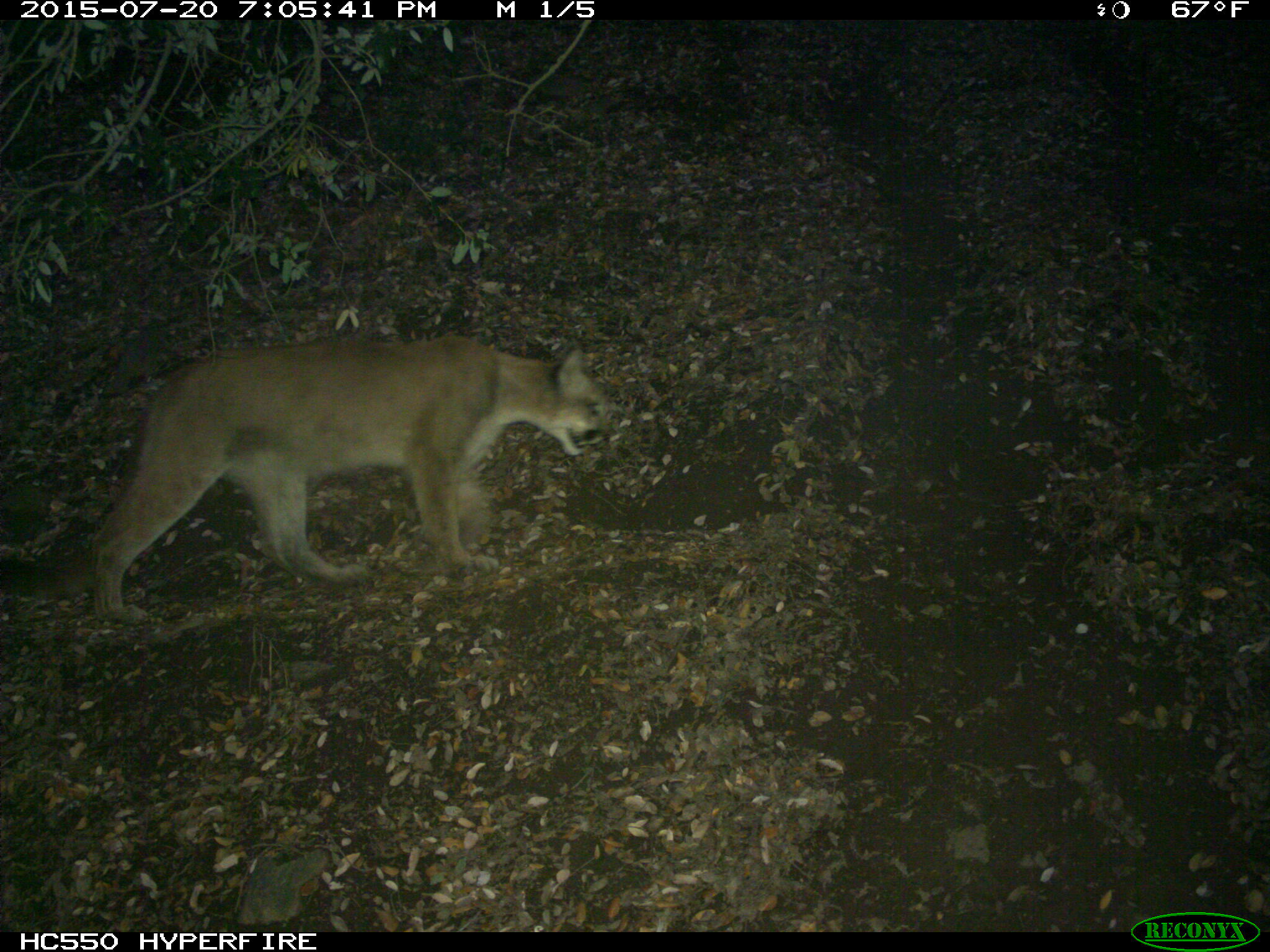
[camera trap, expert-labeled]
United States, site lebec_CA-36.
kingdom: Animalia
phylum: Chordata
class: Mammalia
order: Carnivora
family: Felidae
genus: Puma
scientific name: Puma concolor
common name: mountain lion